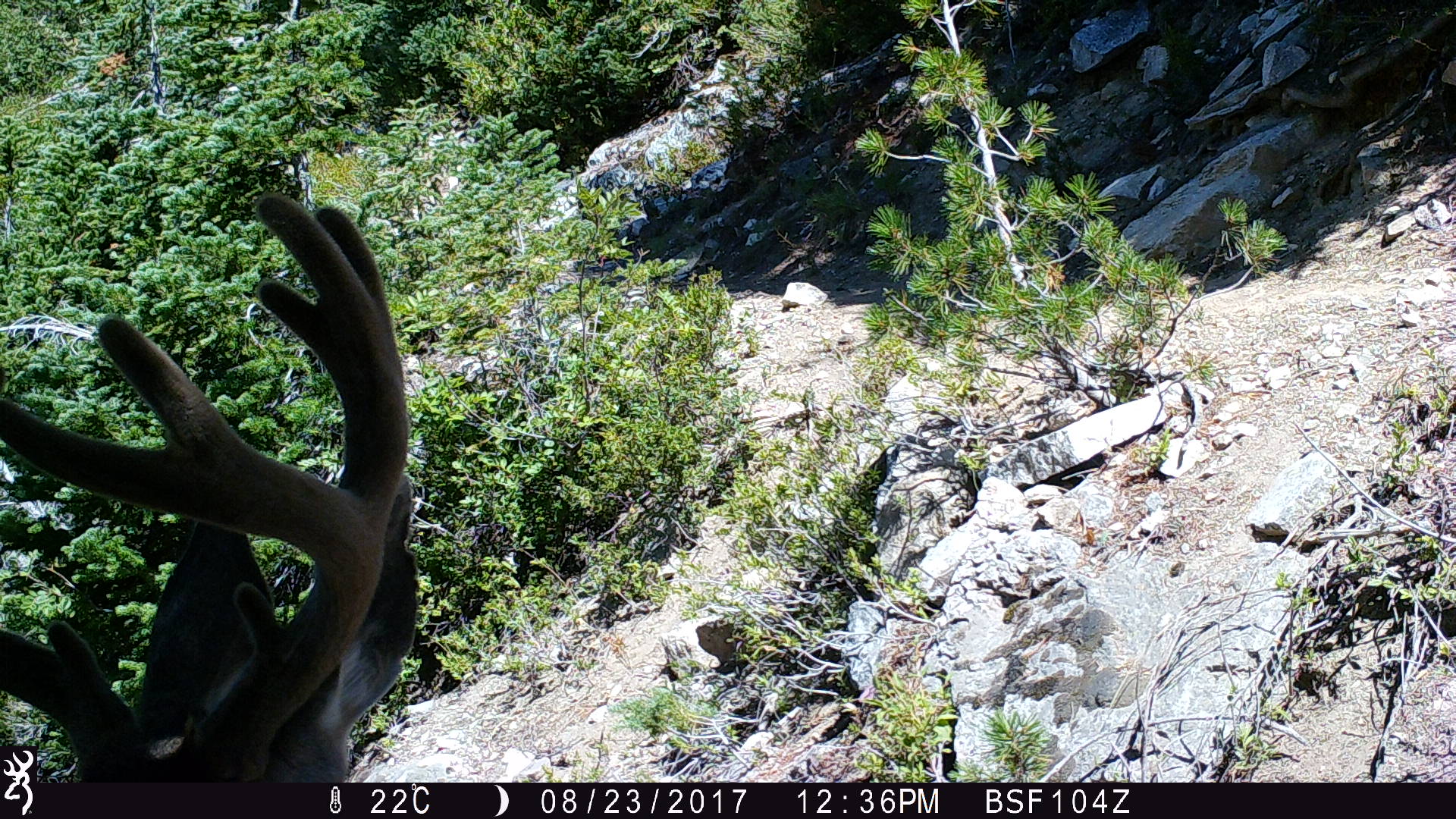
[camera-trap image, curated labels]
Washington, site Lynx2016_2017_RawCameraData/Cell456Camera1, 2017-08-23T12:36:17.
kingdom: Animalia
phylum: Chordata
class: Mammalia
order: Artiodactyla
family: Cervidae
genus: Odocoileus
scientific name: Odocoileus hemionus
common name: mule deer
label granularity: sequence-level